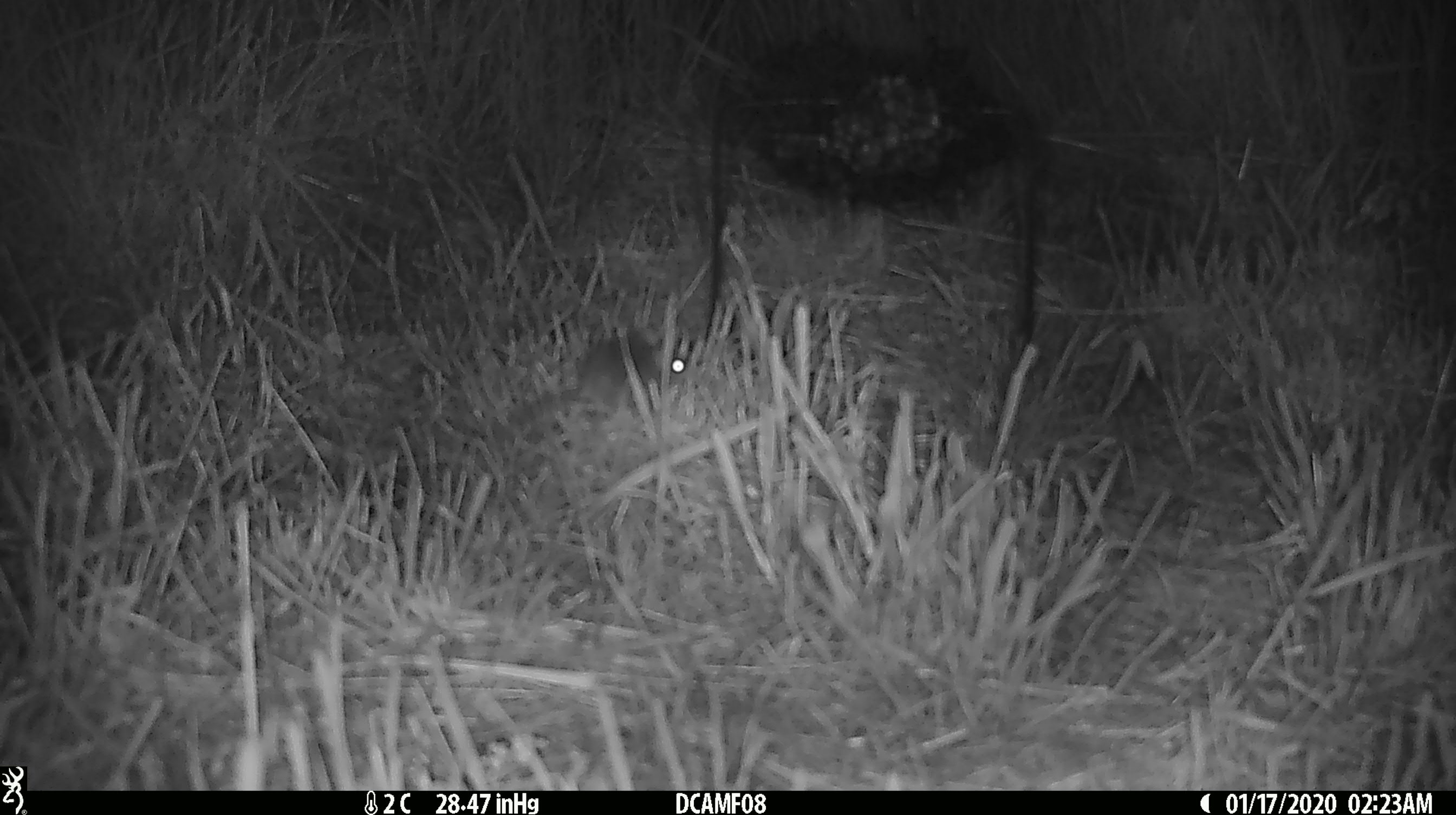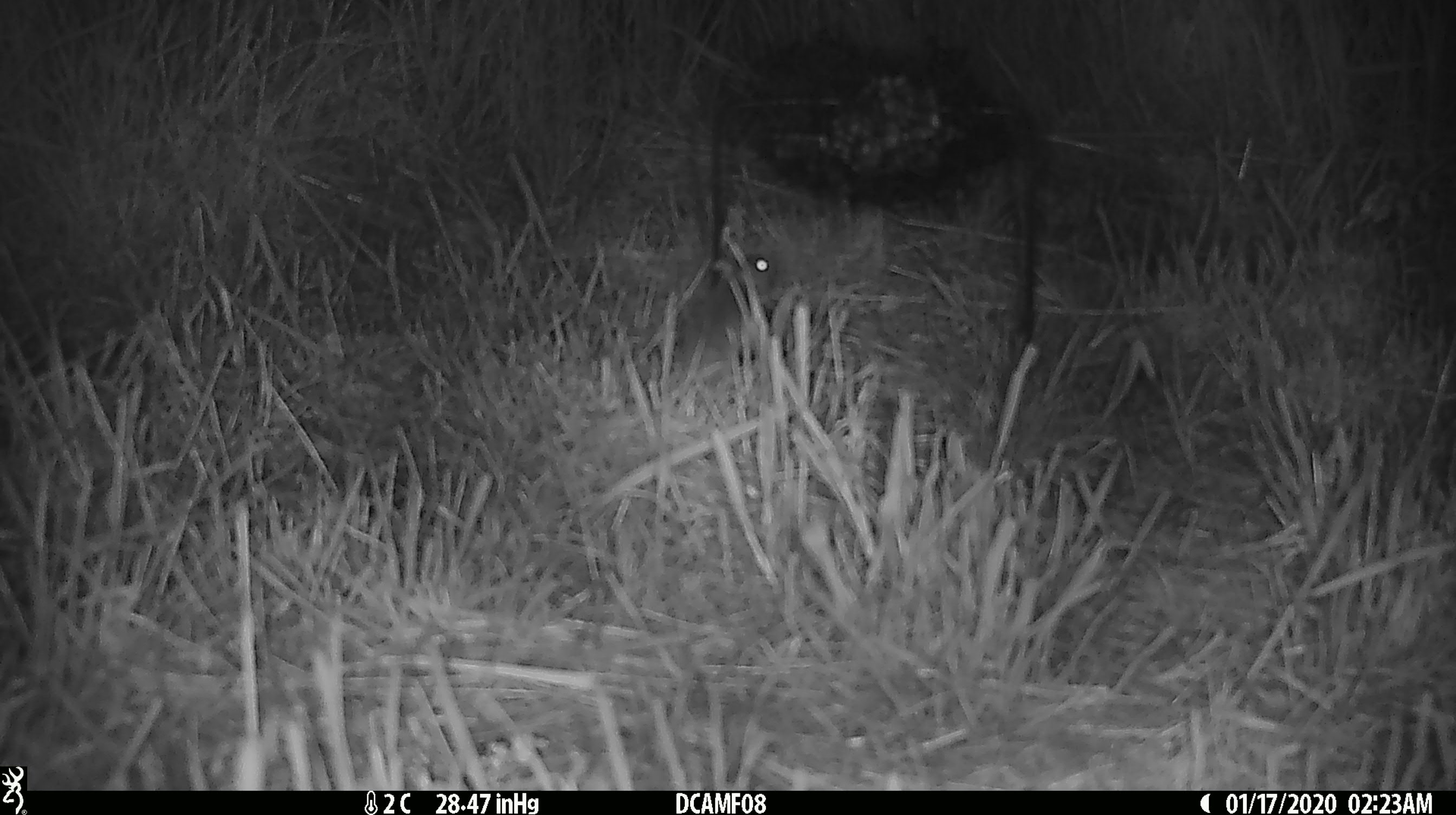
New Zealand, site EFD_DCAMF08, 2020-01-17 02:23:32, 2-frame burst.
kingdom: Animalia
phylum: Chordata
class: Mammalia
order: Rodentia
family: Muridae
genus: Mus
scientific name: Mus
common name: mouse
Mouse (Mus).